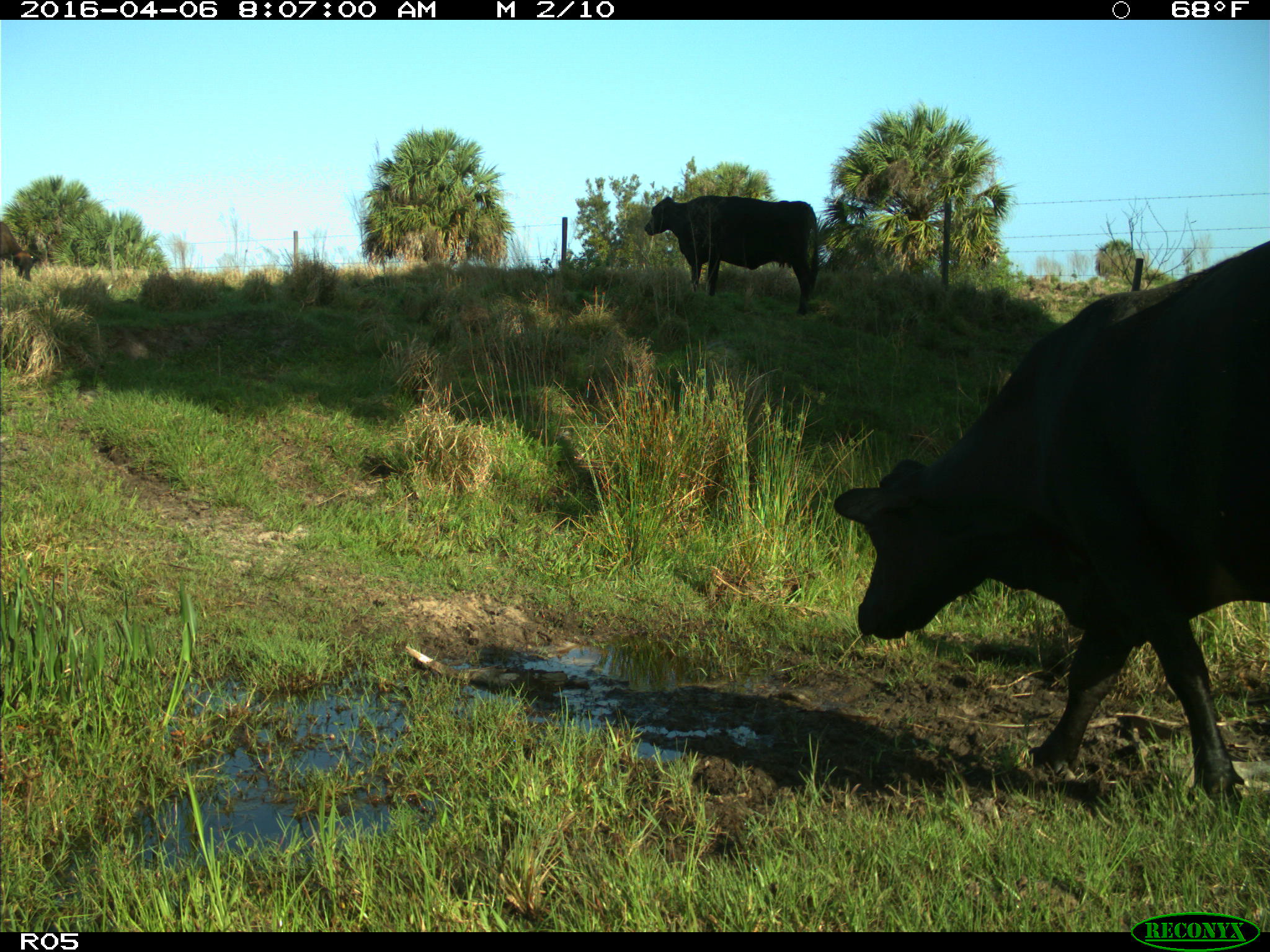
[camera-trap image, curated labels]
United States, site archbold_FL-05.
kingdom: Animalia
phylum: Chordata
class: Mammalia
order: Artiodactyla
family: Bovidae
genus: Bos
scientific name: Bos taurus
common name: domestic cow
Bos taurus (domestic cow).